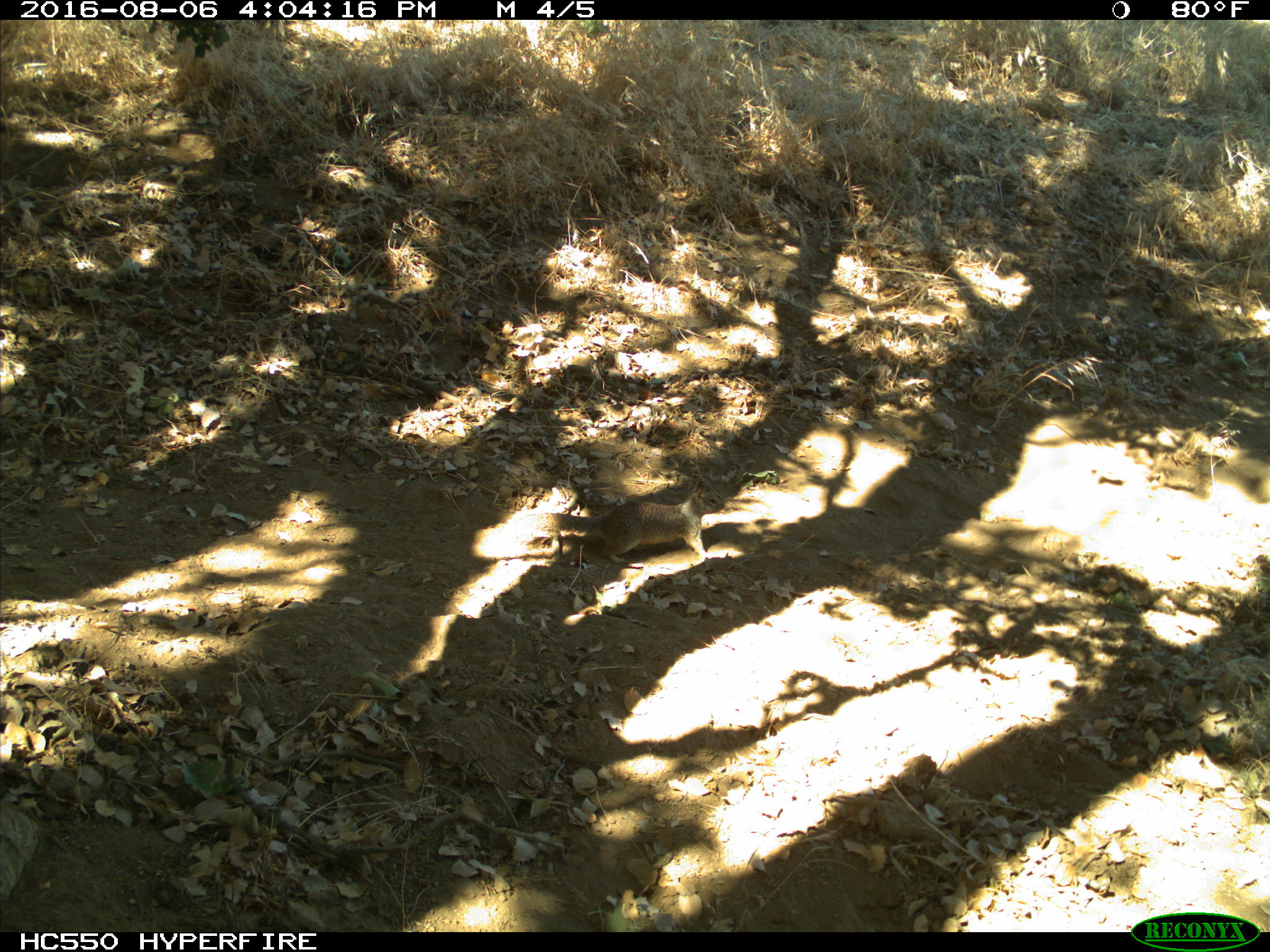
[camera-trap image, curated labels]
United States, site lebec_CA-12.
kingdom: Animalia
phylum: Chordata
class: Mammalia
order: Rodentia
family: Sciuridae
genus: Otospermophilus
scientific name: Otospermophilus beecheyi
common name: california ground squirrel